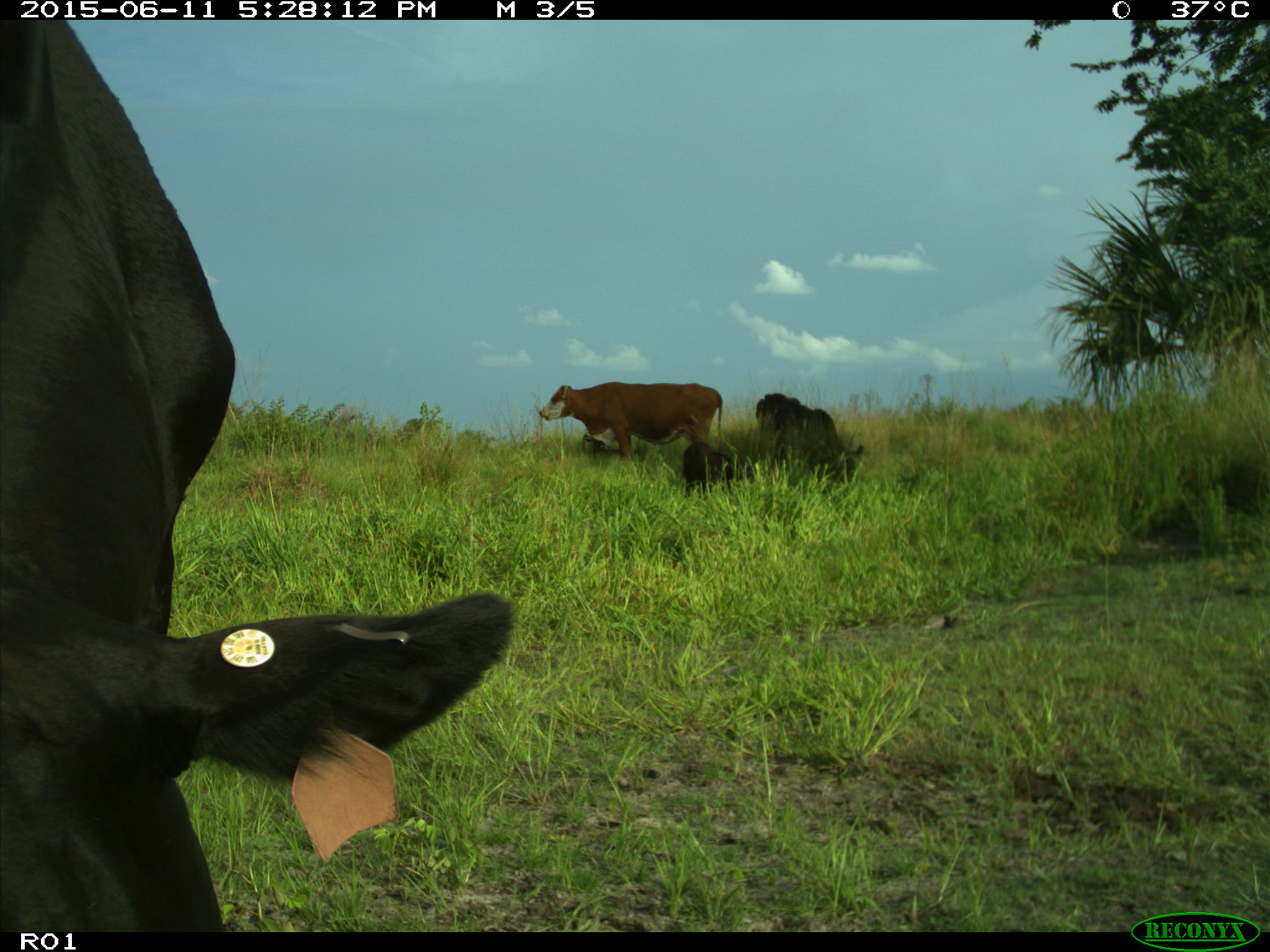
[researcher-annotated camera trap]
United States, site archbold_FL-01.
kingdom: Animalia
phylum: Chordata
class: Mammalia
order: Artiodactyla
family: Bovidae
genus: Bos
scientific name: Bos taurus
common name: domestic cow